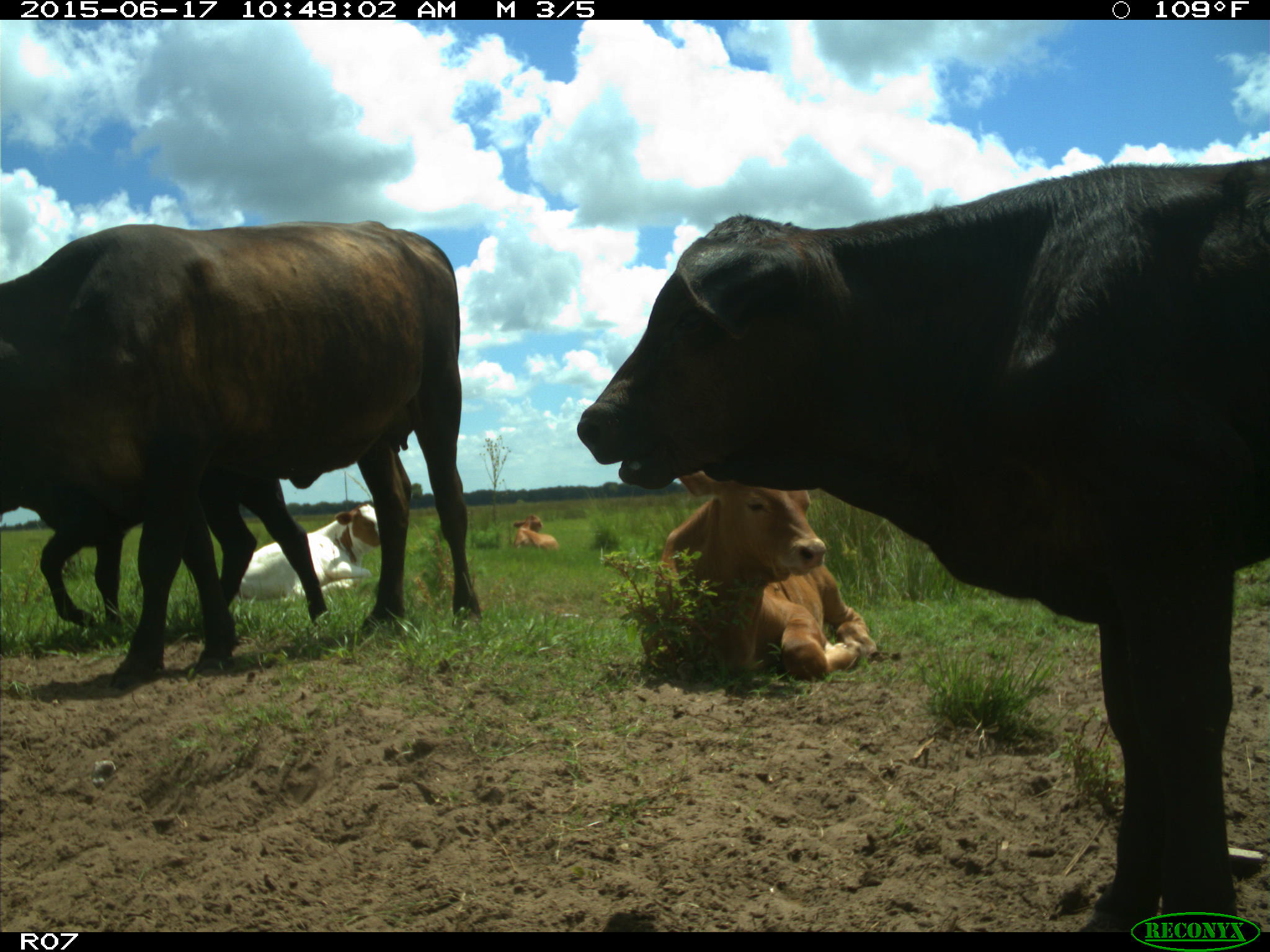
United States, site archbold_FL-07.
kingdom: Animalia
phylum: Chordata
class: Mammalia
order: Artiodactyla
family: Bovidae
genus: Bos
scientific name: Bos taurus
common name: domestic cow